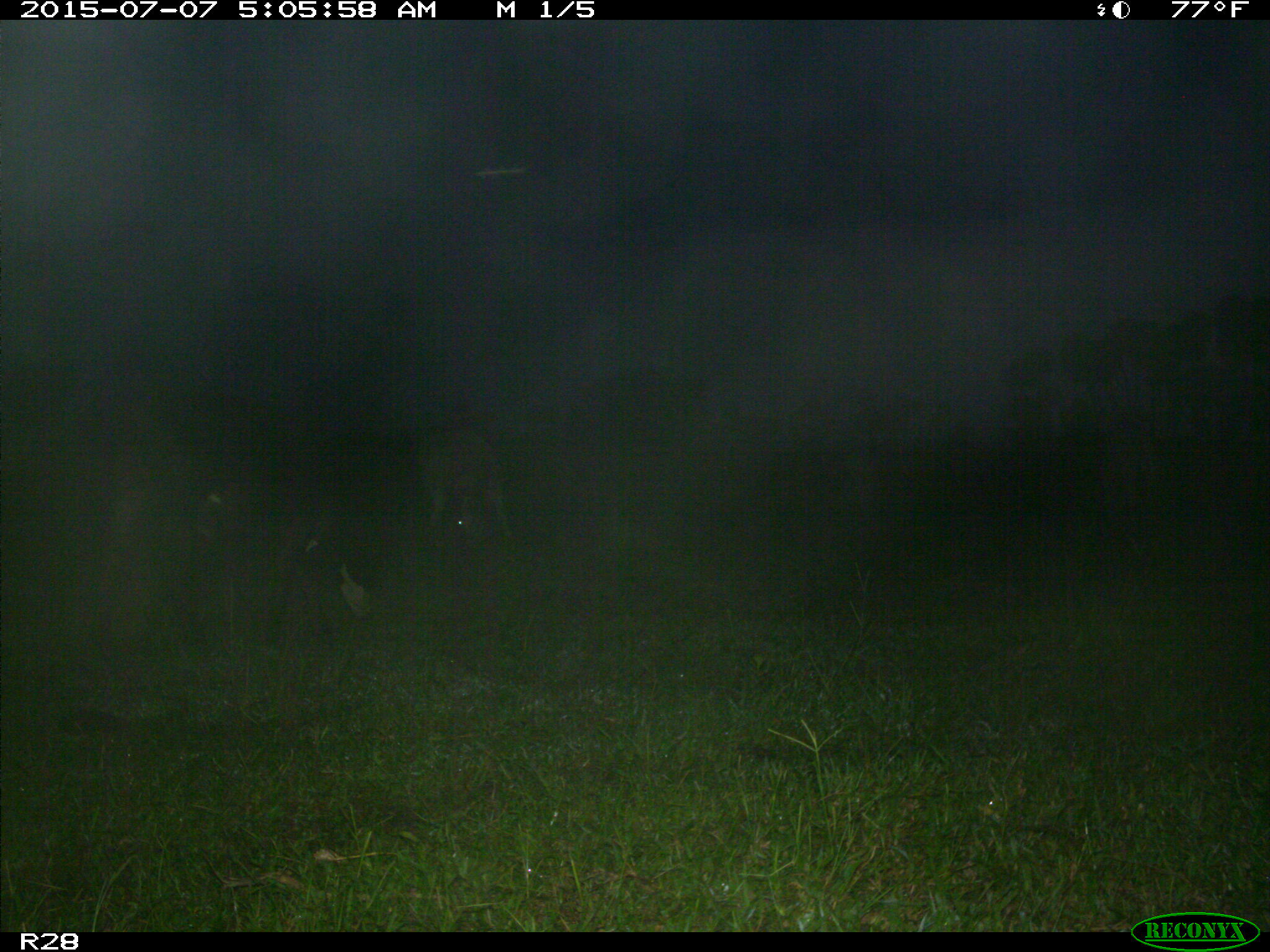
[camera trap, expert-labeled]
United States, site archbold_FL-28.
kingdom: Animalia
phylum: Chordata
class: Mammalia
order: Artiodactyla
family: Bovidae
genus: Bos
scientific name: Bos taurus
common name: domestic cow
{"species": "Bos taurus (domestic cow)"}